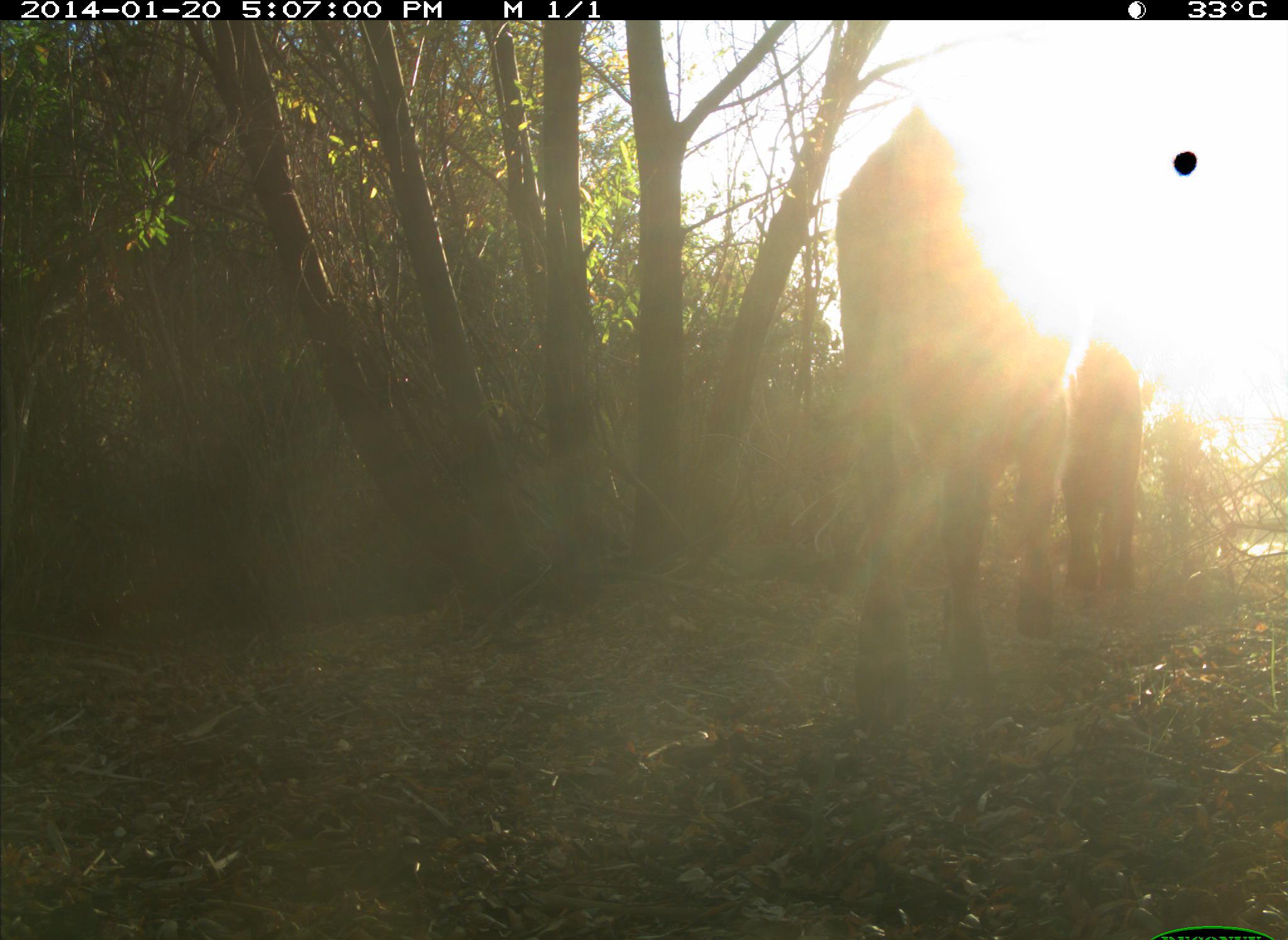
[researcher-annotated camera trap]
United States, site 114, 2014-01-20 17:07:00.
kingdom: Animalia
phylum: Chordata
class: Mammalia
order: Artiodactyla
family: Bovidae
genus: Bos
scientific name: Bos taurus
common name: cow